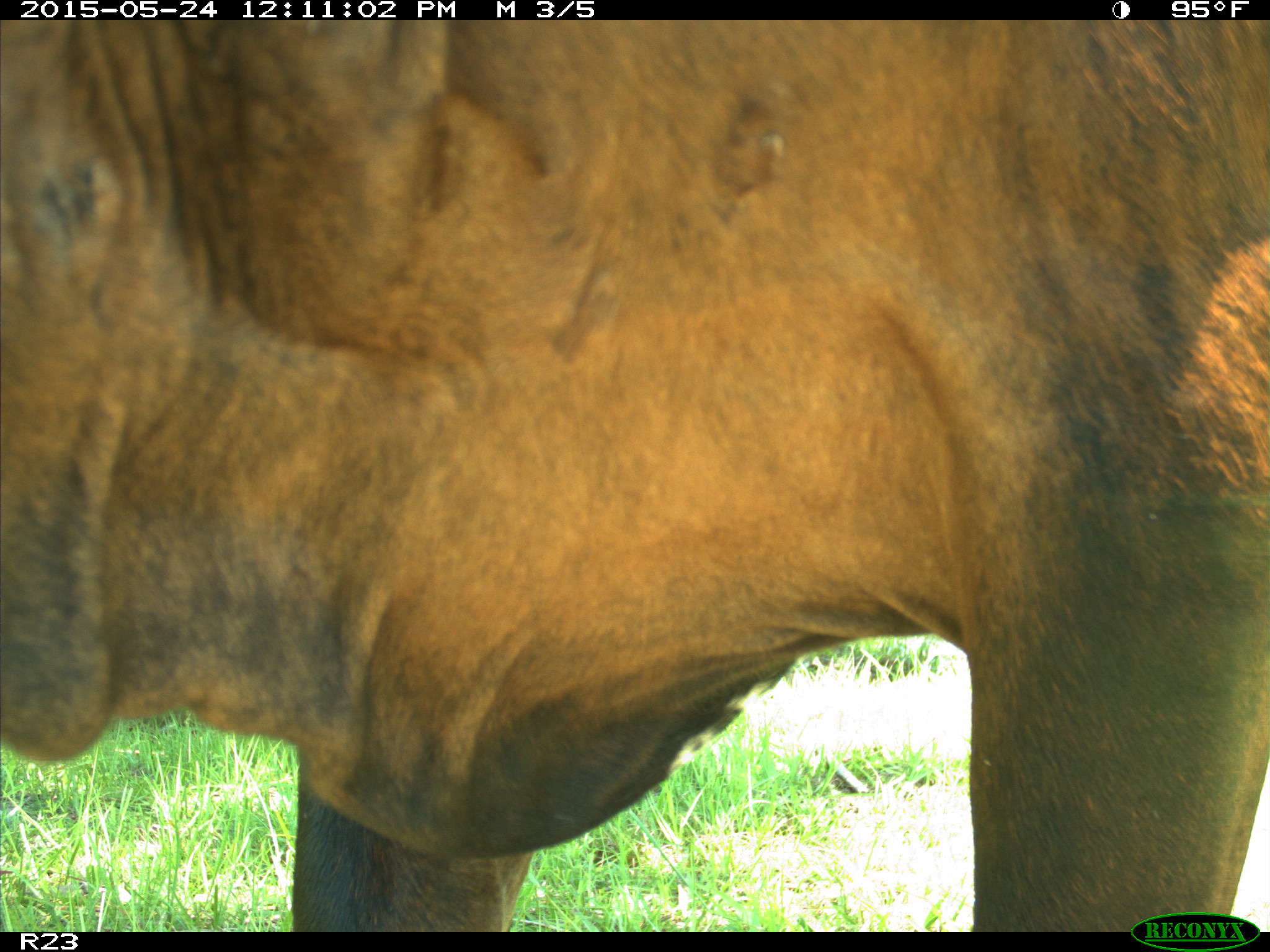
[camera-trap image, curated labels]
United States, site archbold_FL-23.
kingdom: Animalia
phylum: Chordata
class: Mammalia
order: Artiodactyla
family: Bovidae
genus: Bos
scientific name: Bos taurus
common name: domestic cow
Bos taurus (domestic cow).